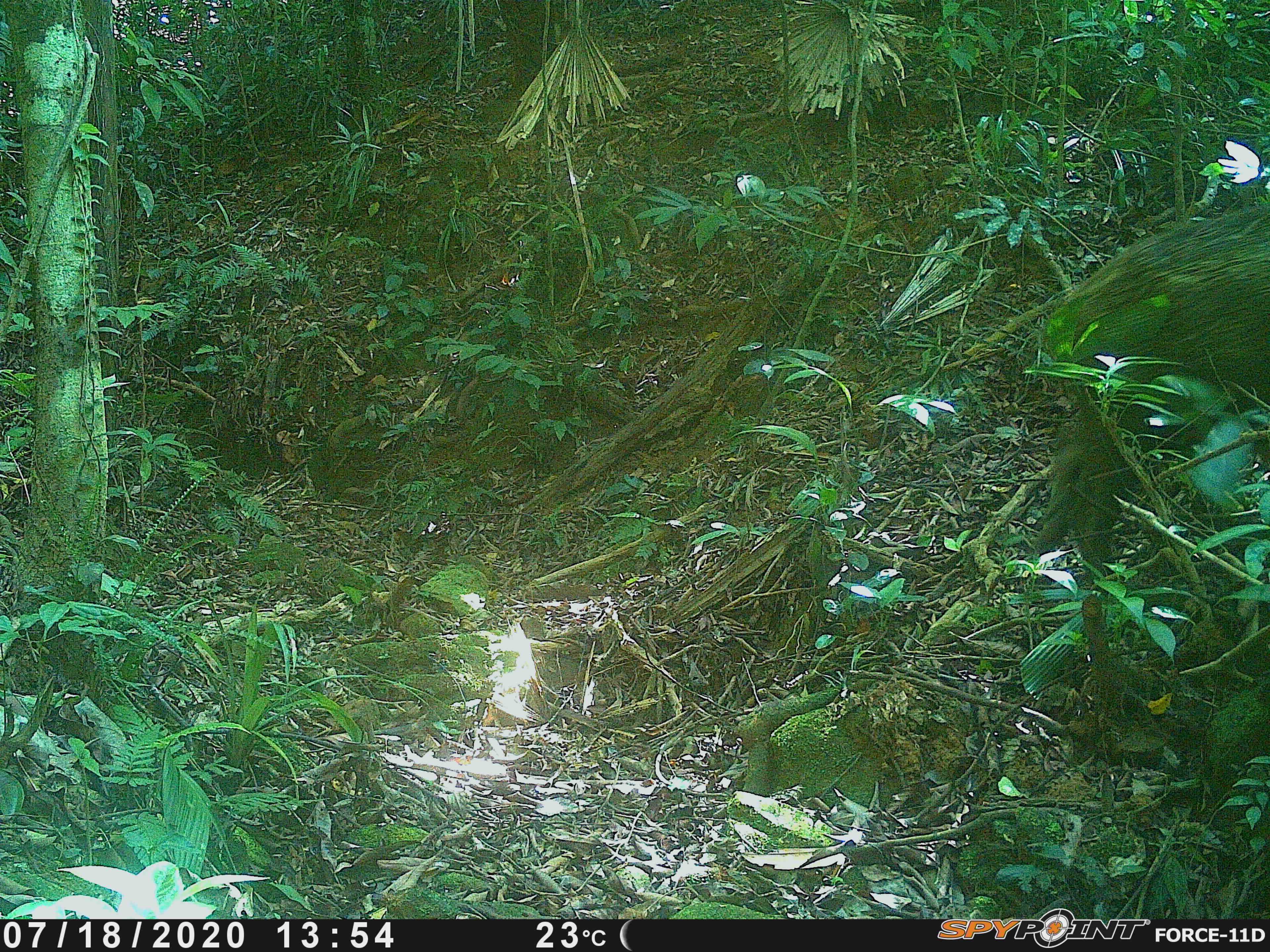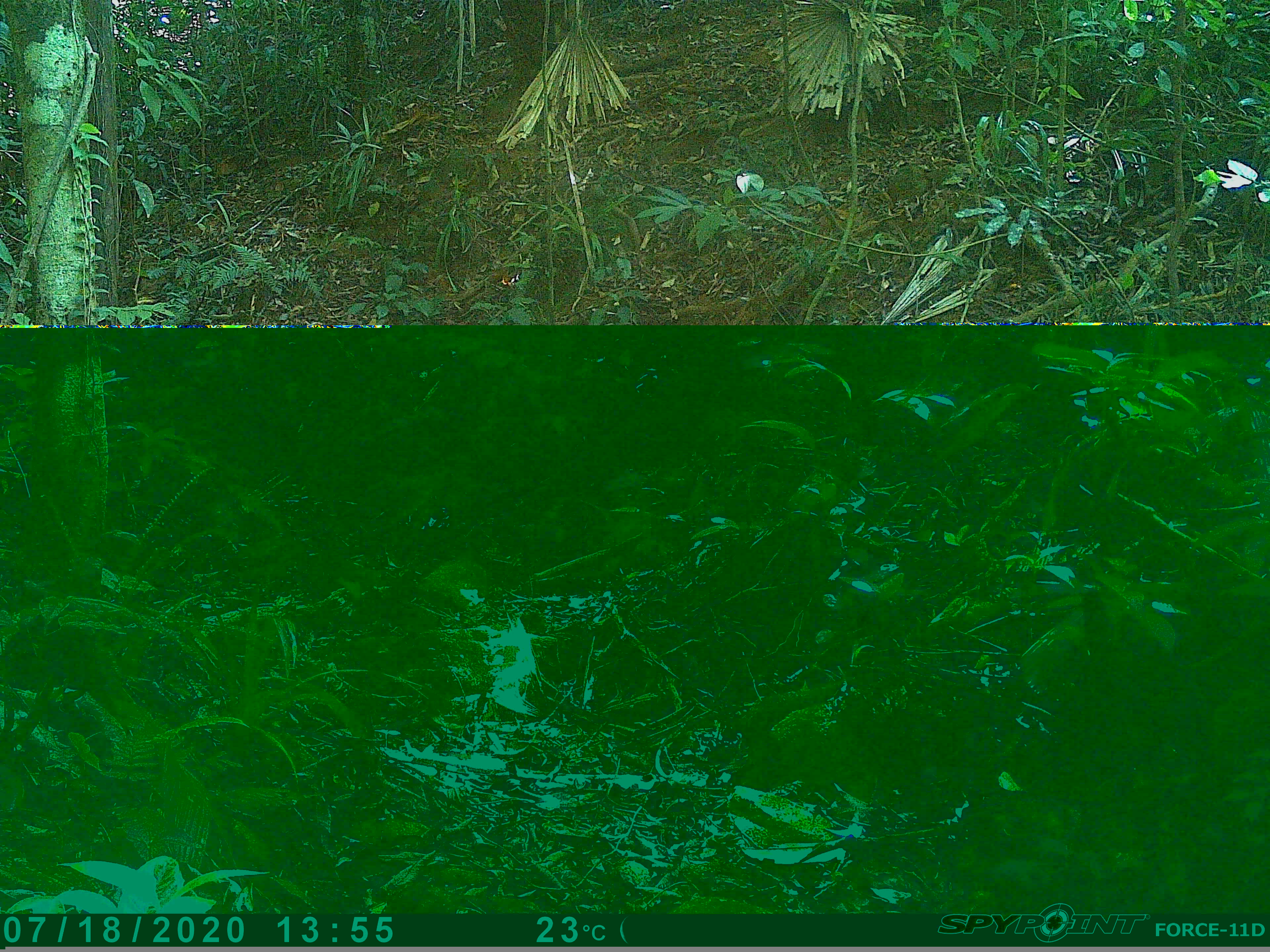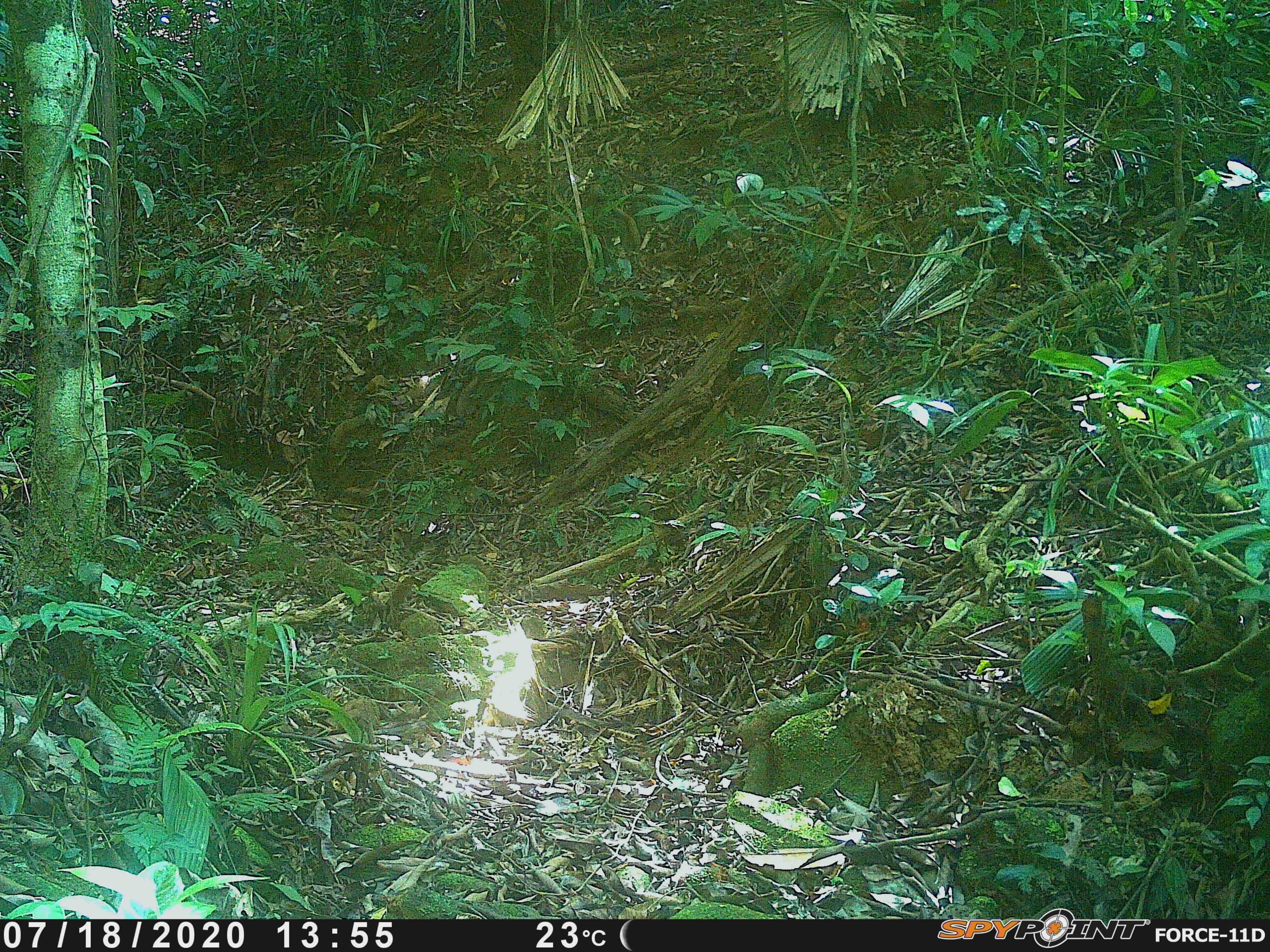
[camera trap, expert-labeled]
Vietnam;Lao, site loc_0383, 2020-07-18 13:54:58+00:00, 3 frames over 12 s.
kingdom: Animalia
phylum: Chordata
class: Mammalia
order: Artiodactyla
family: Suidae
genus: Sus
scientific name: Sus scrofa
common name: eurasian wild pig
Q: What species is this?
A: Eurasian wild pig (Sus scrofa).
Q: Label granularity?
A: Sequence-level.